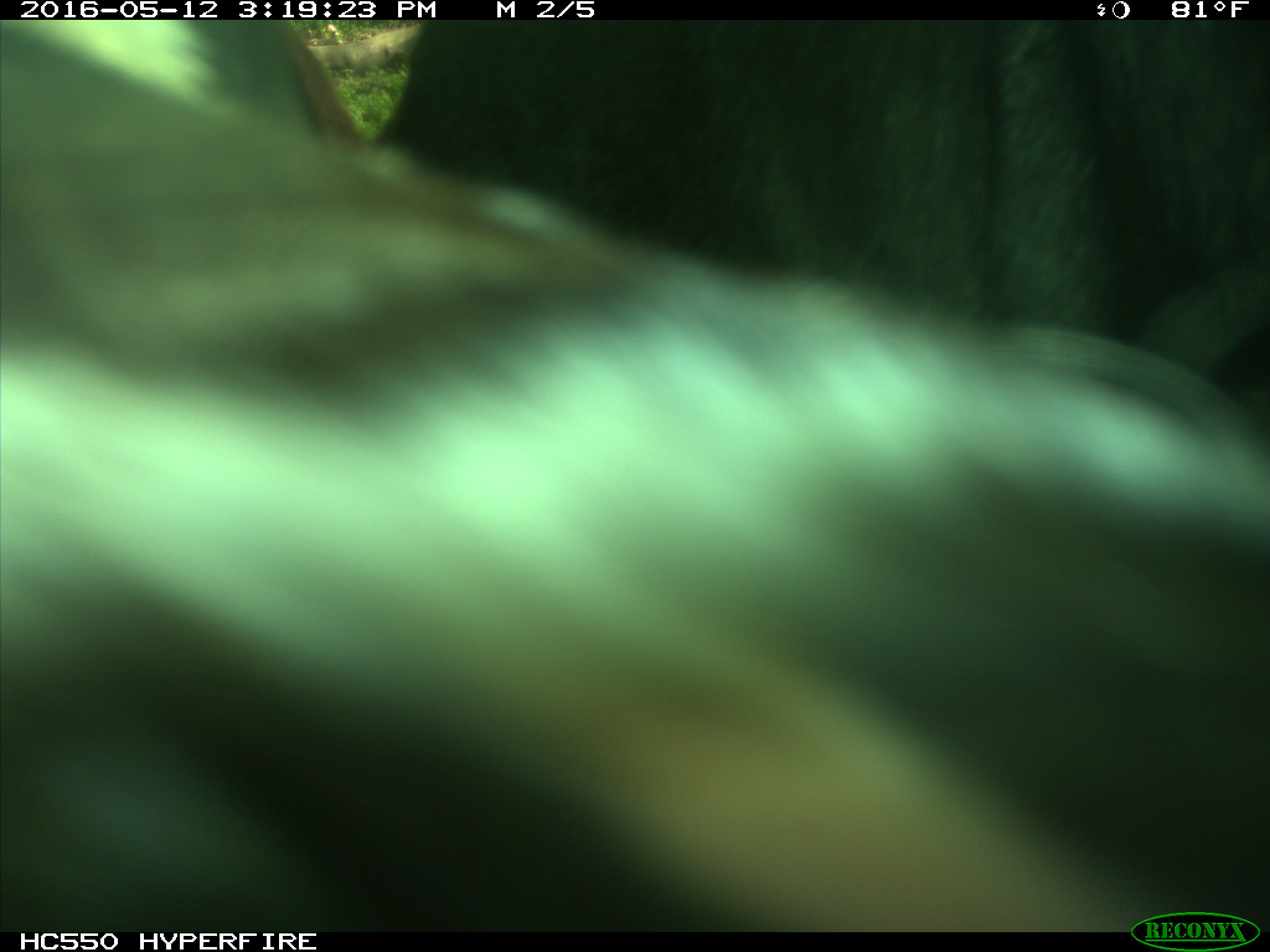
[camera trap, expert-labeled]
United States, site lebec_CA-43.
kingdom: Animalia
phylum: Chordata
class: Mammalia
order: Artiodactyla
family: Bovidae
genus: Bos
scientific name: Bos taurus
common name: domestic cow